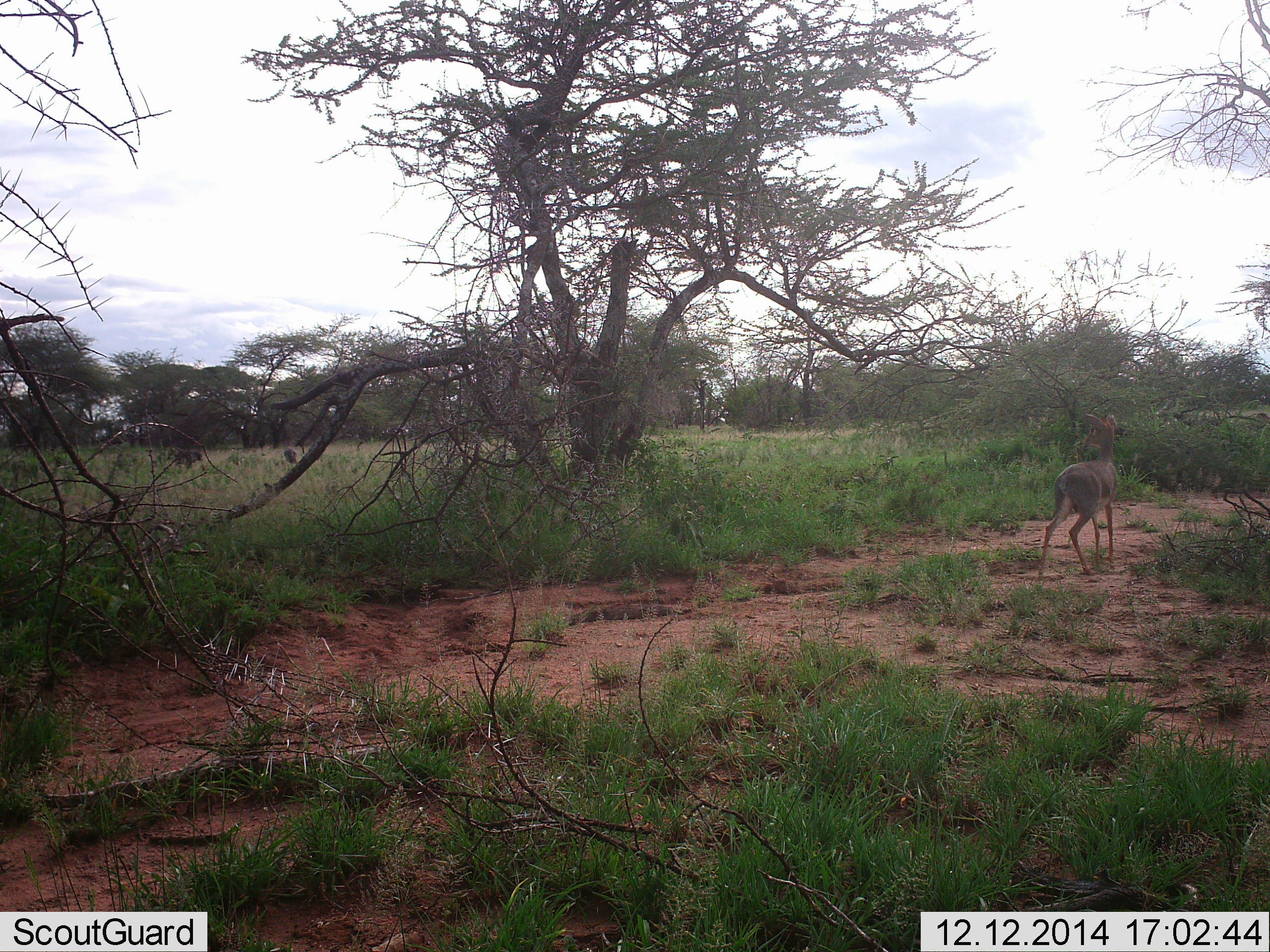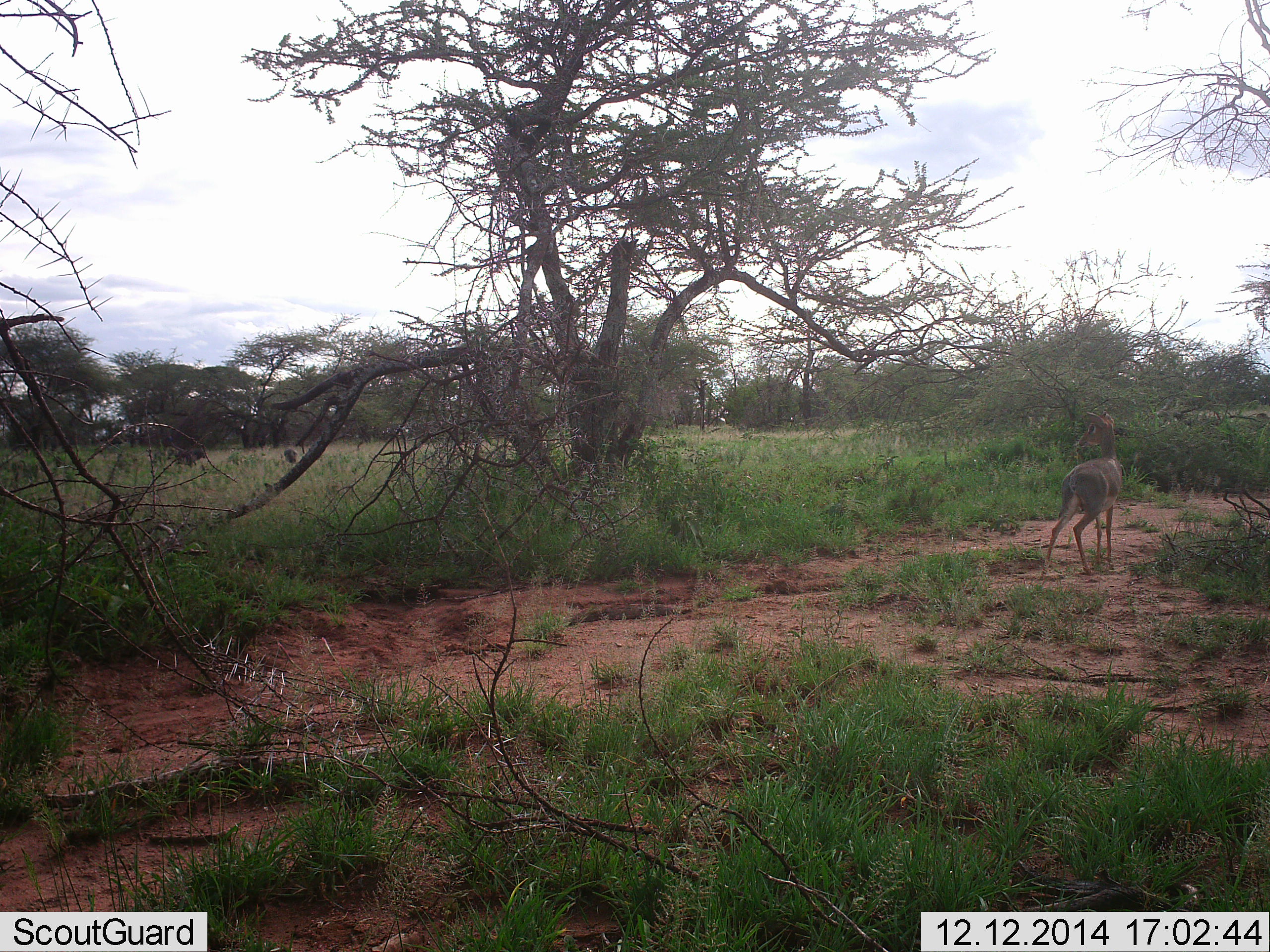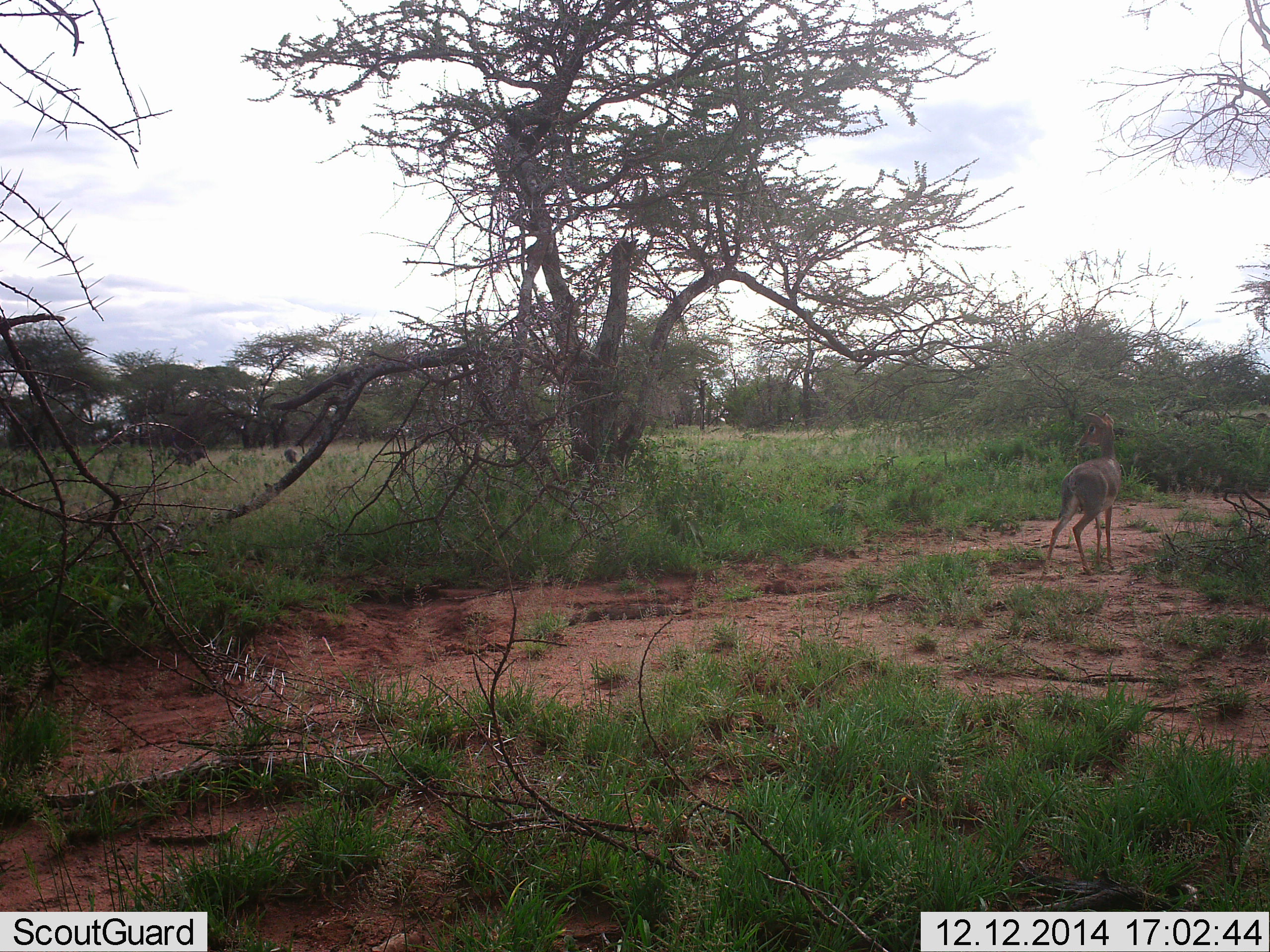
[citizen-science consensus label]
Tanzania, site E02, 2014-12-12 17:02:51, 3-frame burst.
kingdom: Animalia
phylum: Chordata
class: Mammalia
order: Artiodactyla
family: Bovidae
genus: Madoqua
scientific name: Madoqua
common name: dikdik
Dikdik (Madoqua), count 1. Behavior (volunteer vote fractions): standing 92%, resting 0%, moving 8%, interacting 0%. Young present (vote fraction): 0%. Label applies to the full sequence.